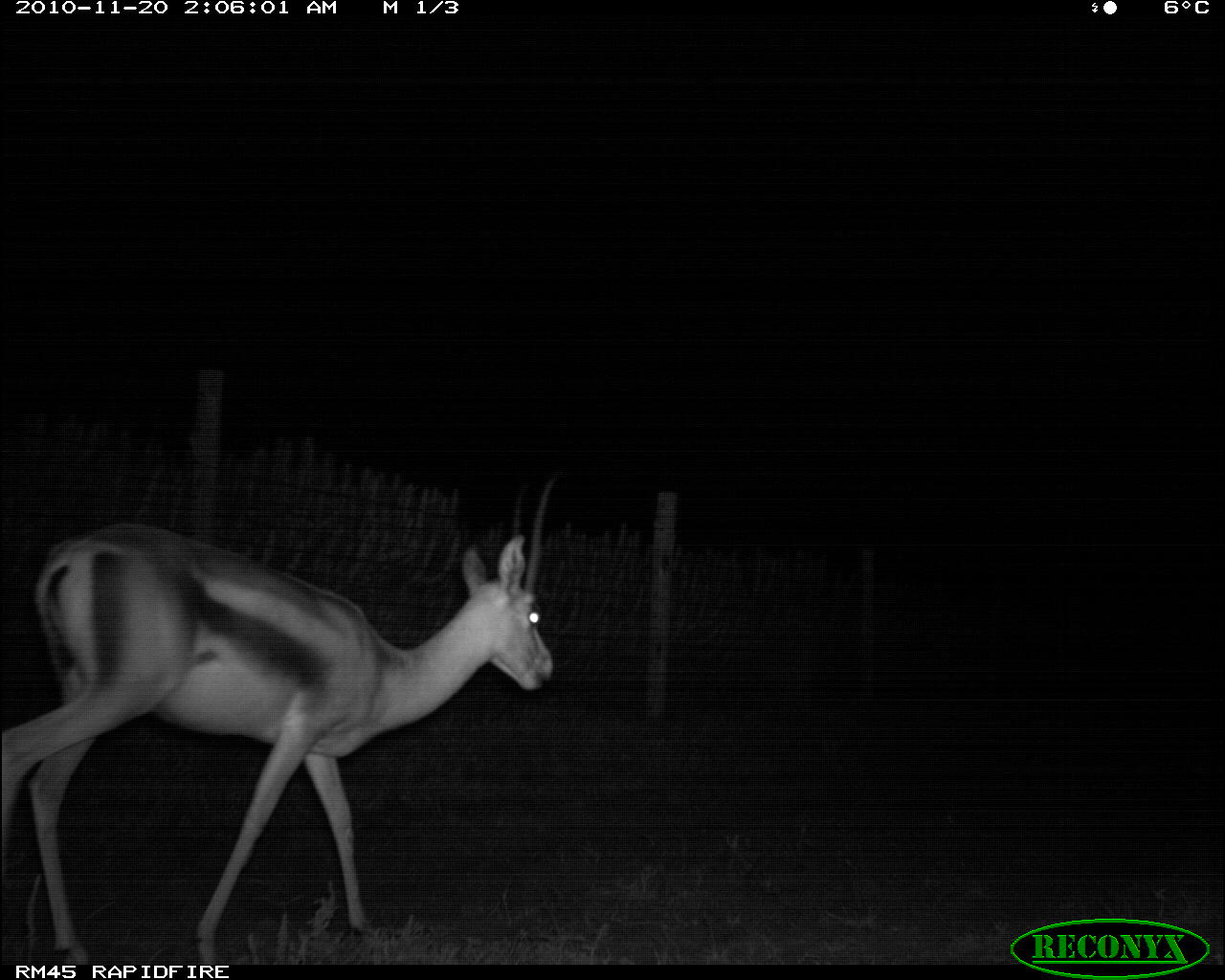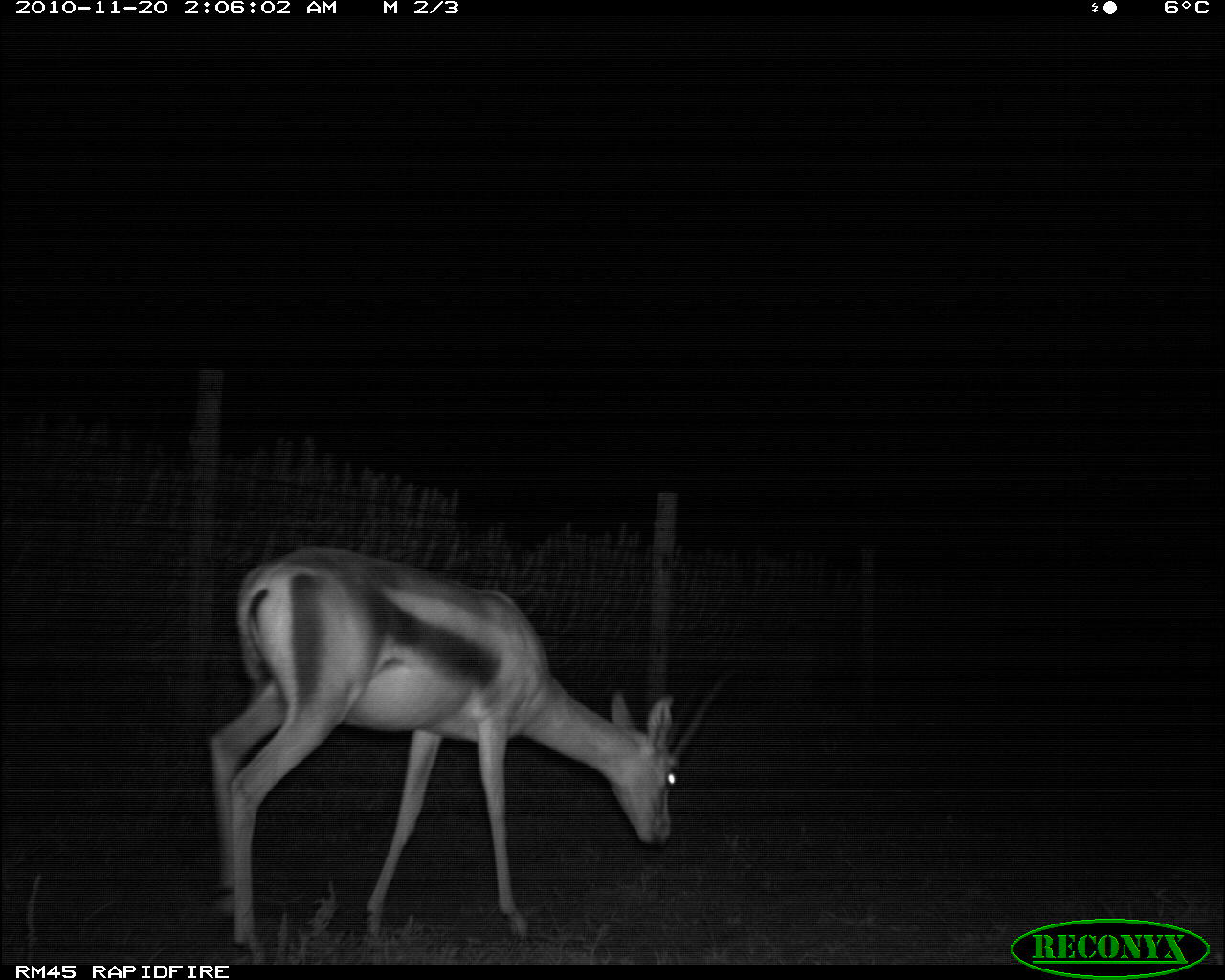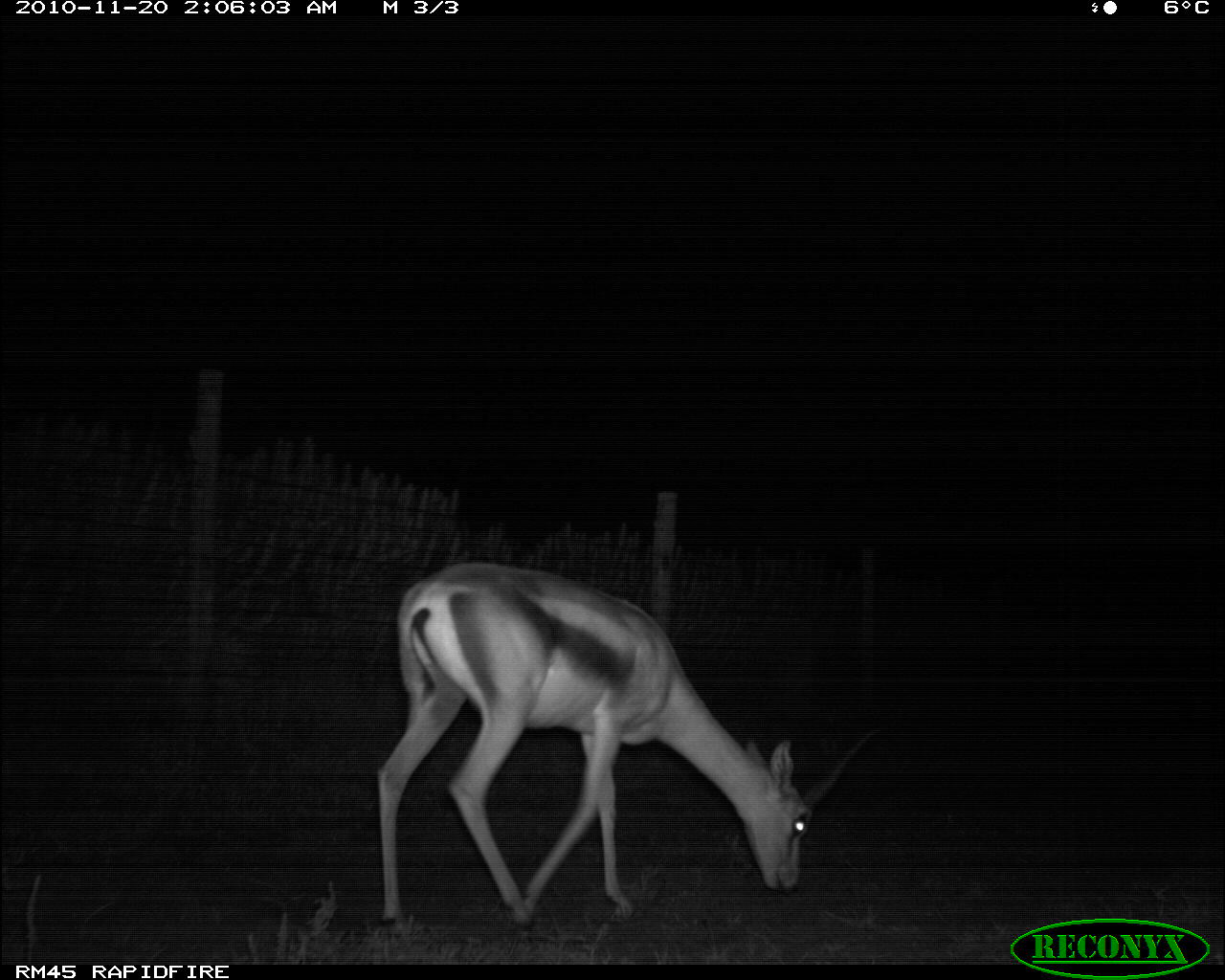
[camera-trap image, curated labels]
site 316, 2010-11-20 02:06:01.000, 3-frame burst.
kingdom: Animalia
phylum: Chordata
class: Mammalia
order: Artiodactyla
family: Bovidae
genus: Nanger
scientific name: Nanger granti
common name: grant's gazelle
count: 1